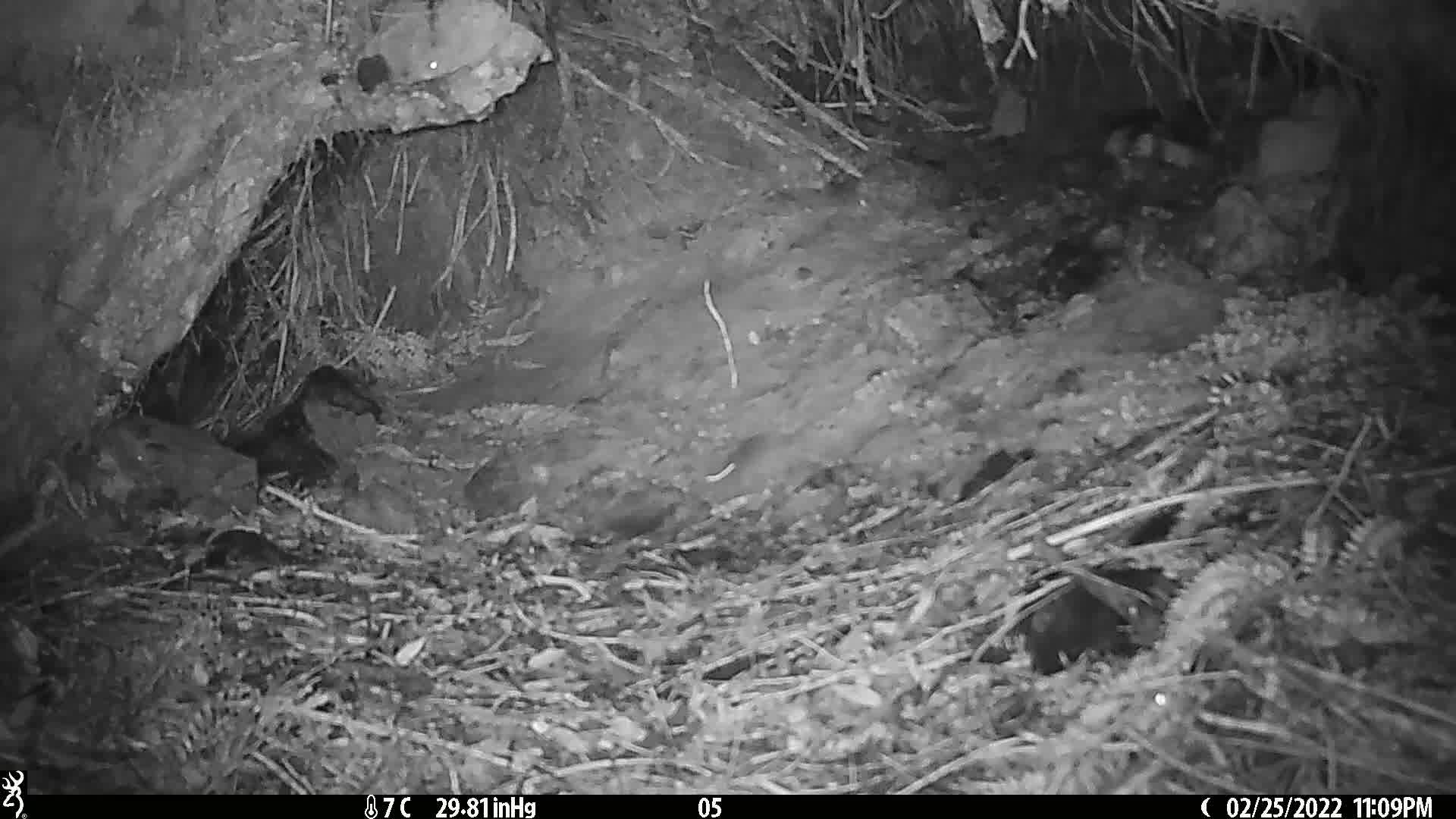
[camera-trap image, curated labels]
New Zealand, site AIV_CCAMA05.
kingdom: Animalia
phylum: Chordata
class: Mammalia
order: Rodentia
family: Muridae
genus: Mus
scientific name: Mus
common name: mouse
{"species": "mouse (Mus)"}